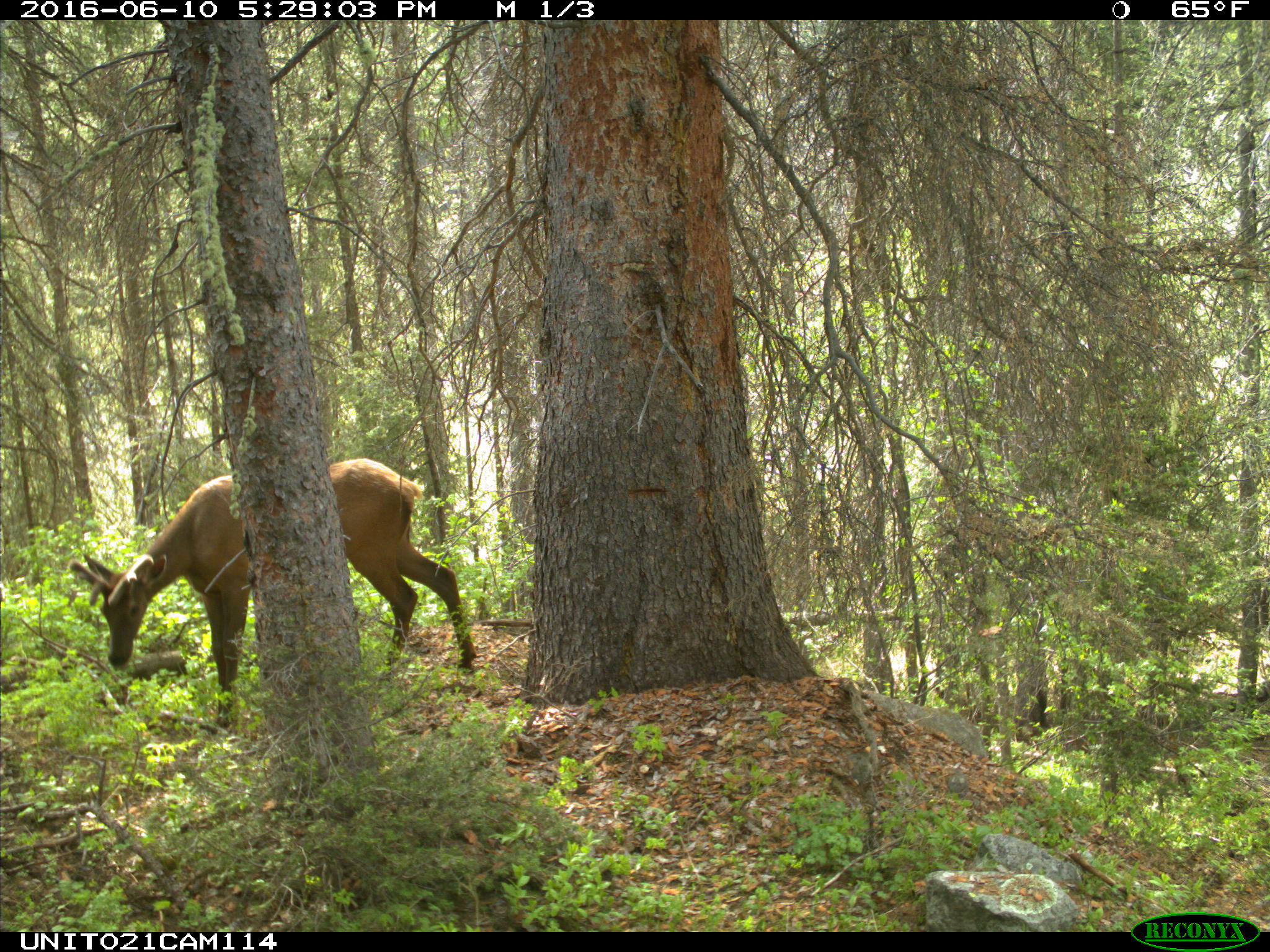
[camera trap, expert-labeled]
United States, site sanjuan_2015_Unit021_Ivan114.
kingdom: Animalia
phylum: Chordata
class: Mammalia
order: Artiodactyla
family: Cervidae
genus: Cervus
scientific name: Cervus elaphus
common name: red deer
Cervus elaphus (red deer).